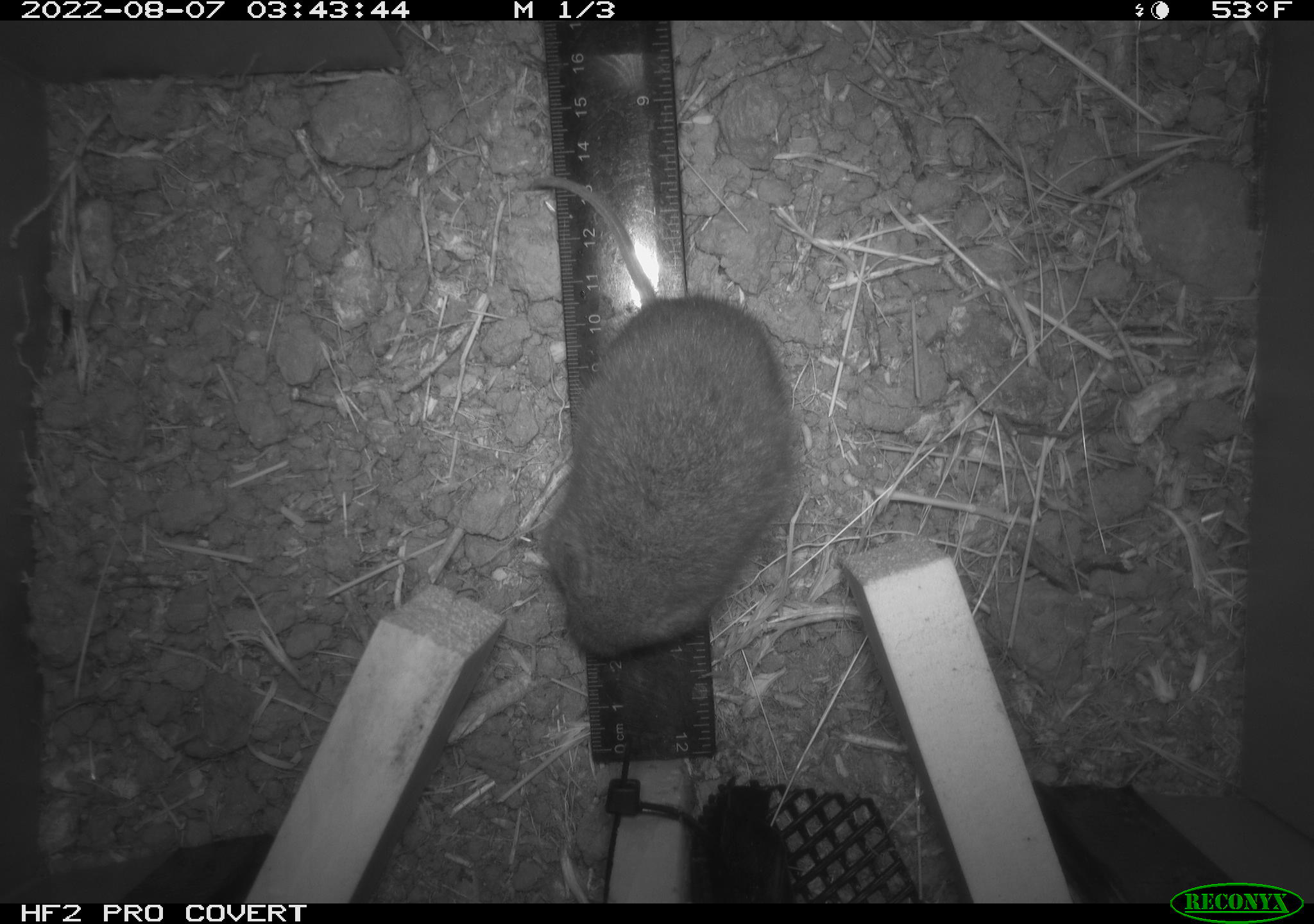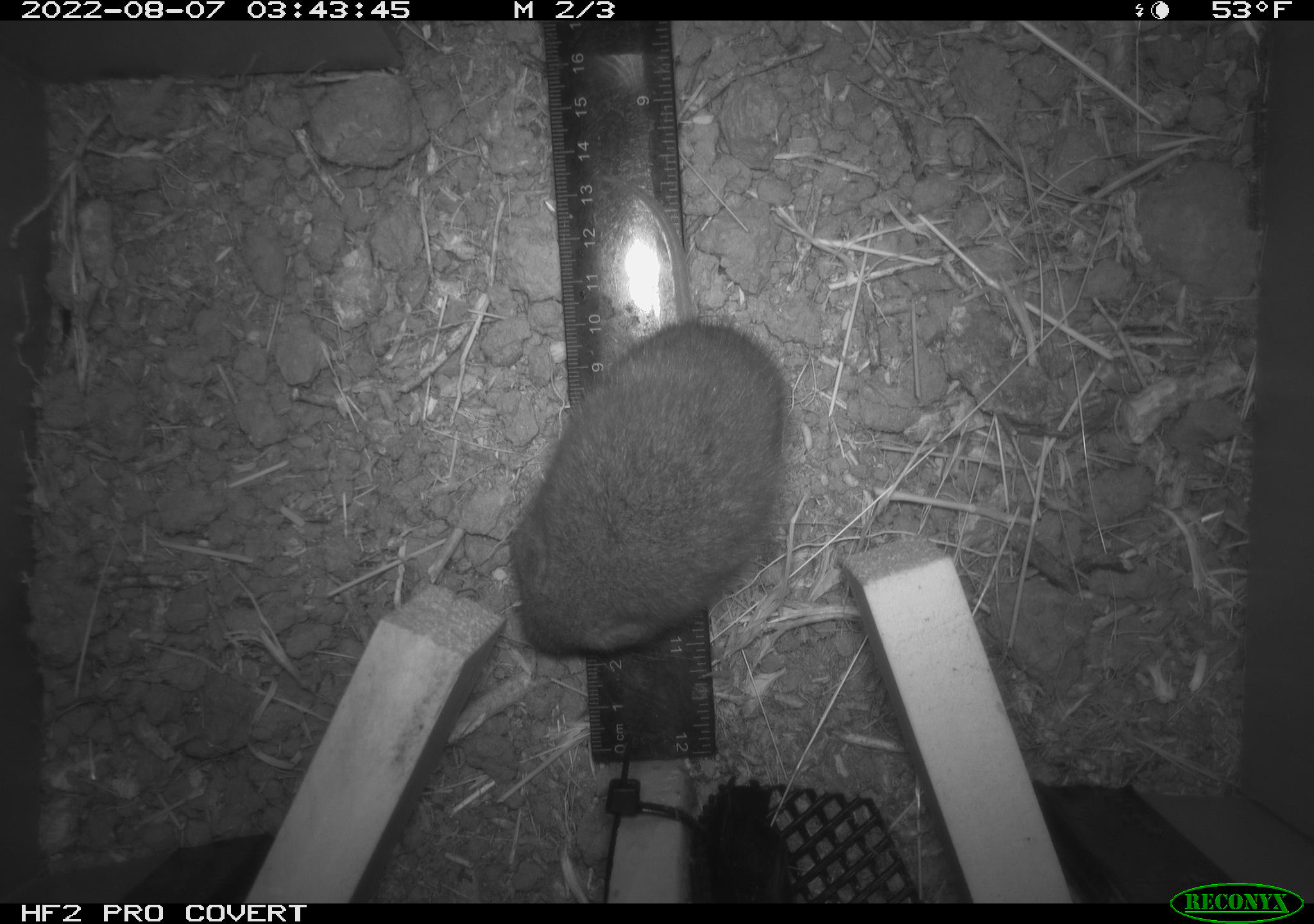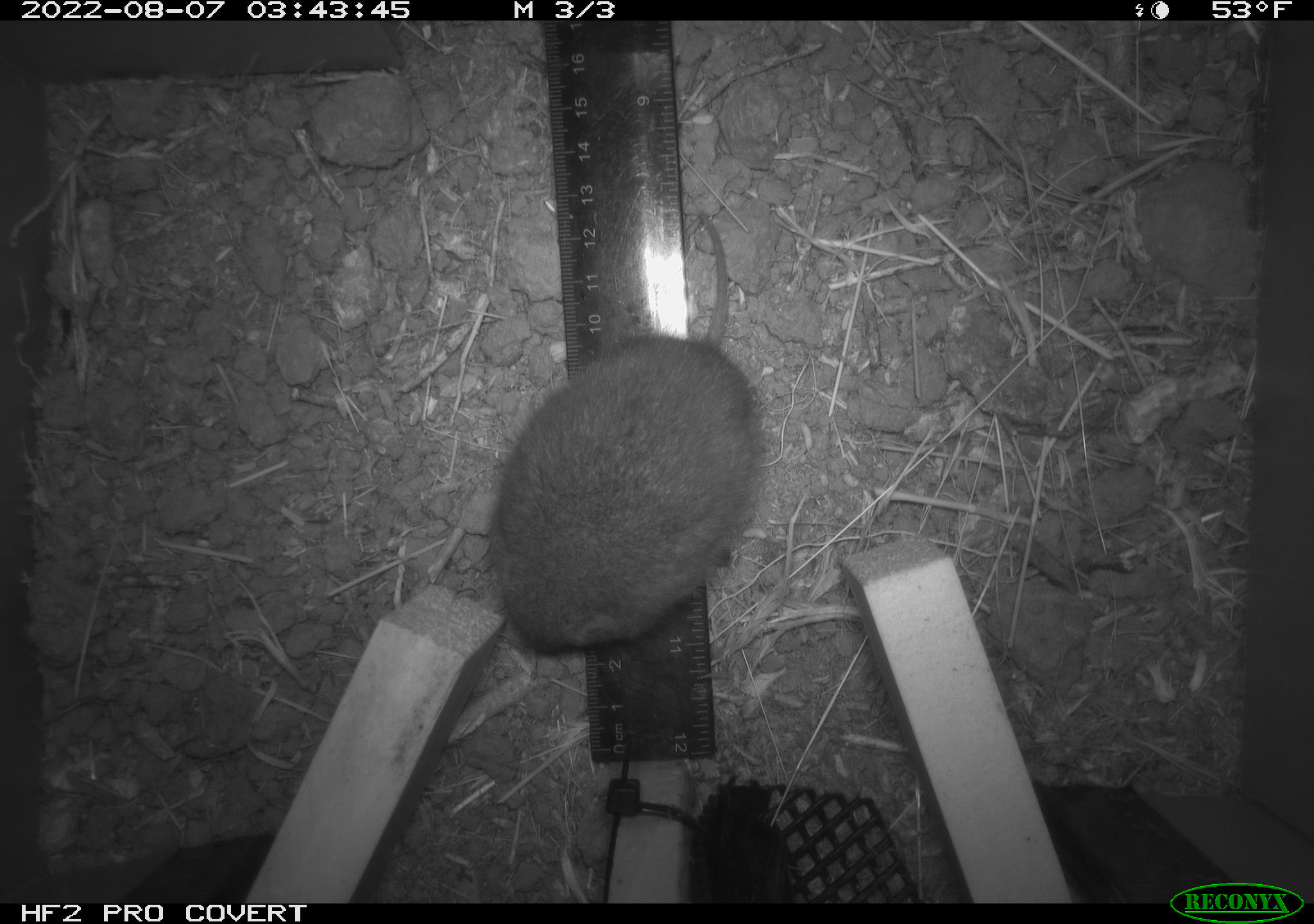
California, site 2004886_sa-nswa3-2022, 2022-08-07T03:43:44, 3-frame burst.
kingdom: Animalia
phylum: Chordata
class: Mammalia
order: Rodentia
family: Cricetidae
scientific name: Cricetidae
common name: hamsters, voles, lemmings, and allies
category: cricetidae family